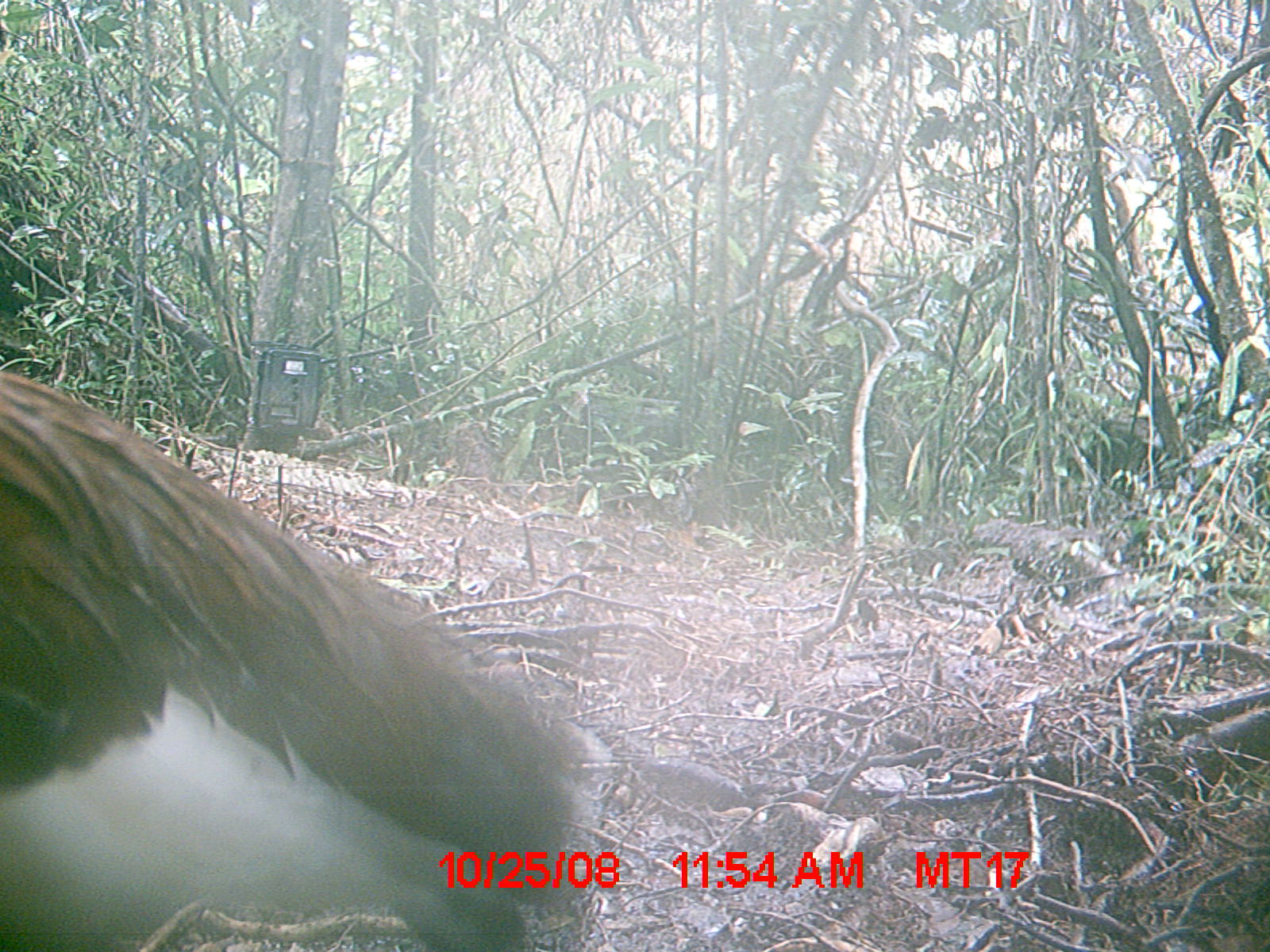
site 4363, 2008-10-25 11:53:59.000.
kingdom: Animalia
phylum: Chordata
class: Aves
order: Pelecaniformes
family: Threskiornithidae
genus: Lophotibis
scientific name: Lophotibis cristata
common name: madagascan ibis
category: lophotibis cristataa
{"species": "lophotibis cristataa (madagascan ibis) (Lophotibis cristata)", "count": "1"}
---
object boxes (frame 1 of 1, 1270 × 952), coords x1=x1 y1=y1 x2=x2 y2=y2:
lophotibis cristataa: x1=0 y1=366 x2=598 y2=944